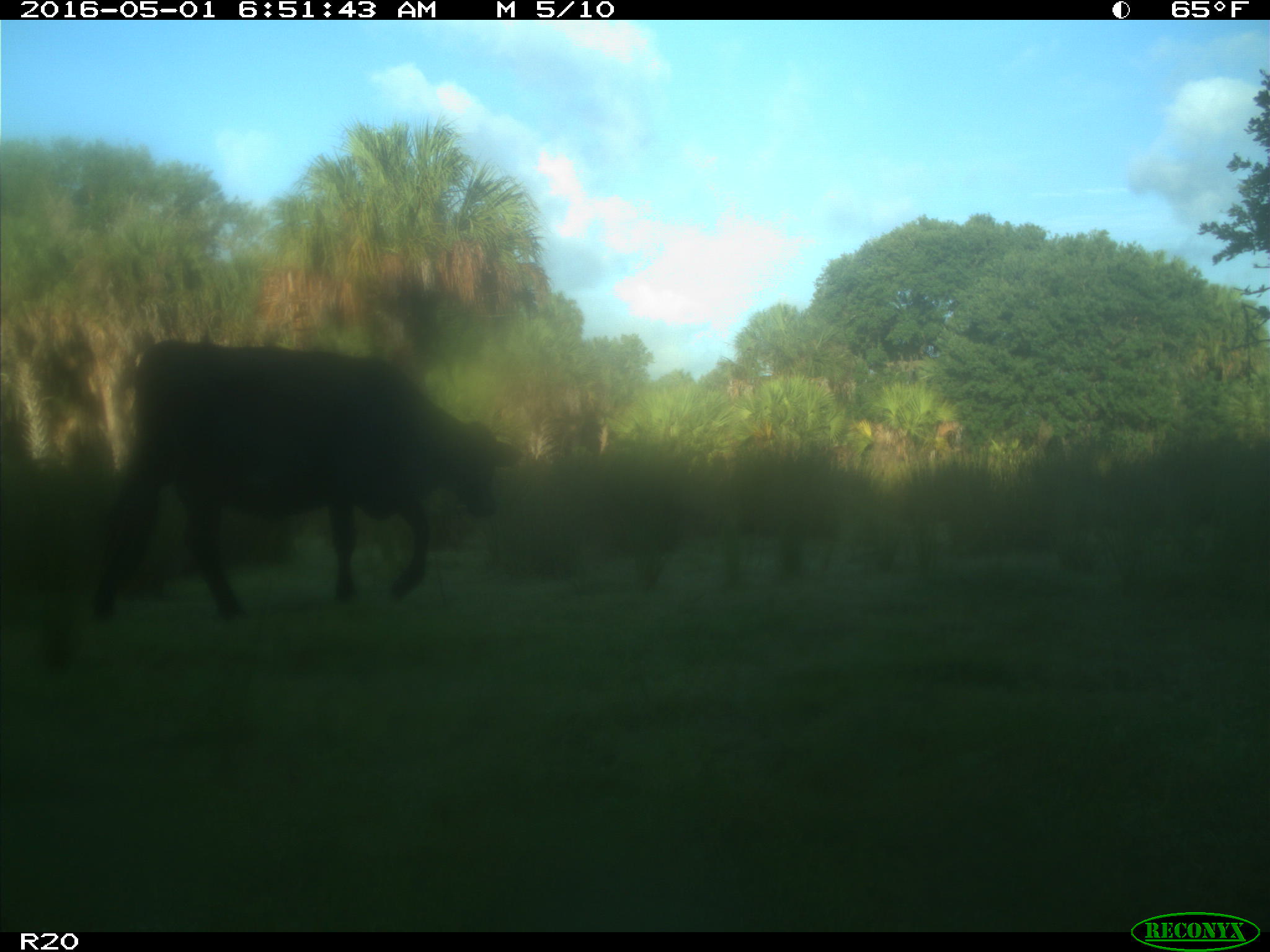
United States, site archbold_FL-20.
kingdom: Animalia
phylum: Chordata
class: Mammalia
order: Artiodactyla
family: Bovidae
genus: Bos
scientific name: Bos taurus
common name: domestic cow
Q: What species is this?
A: Bos taurus (domestic cow).